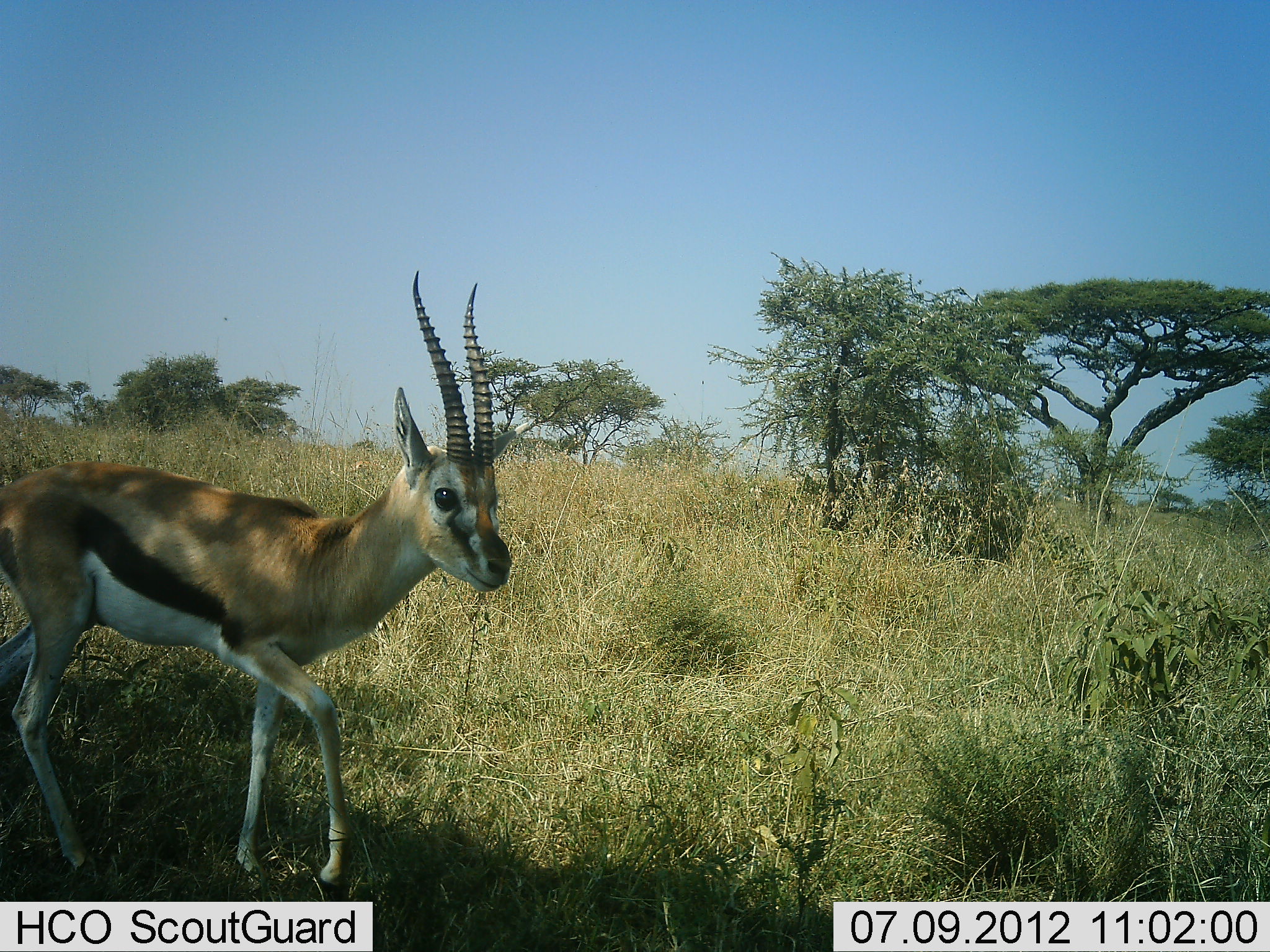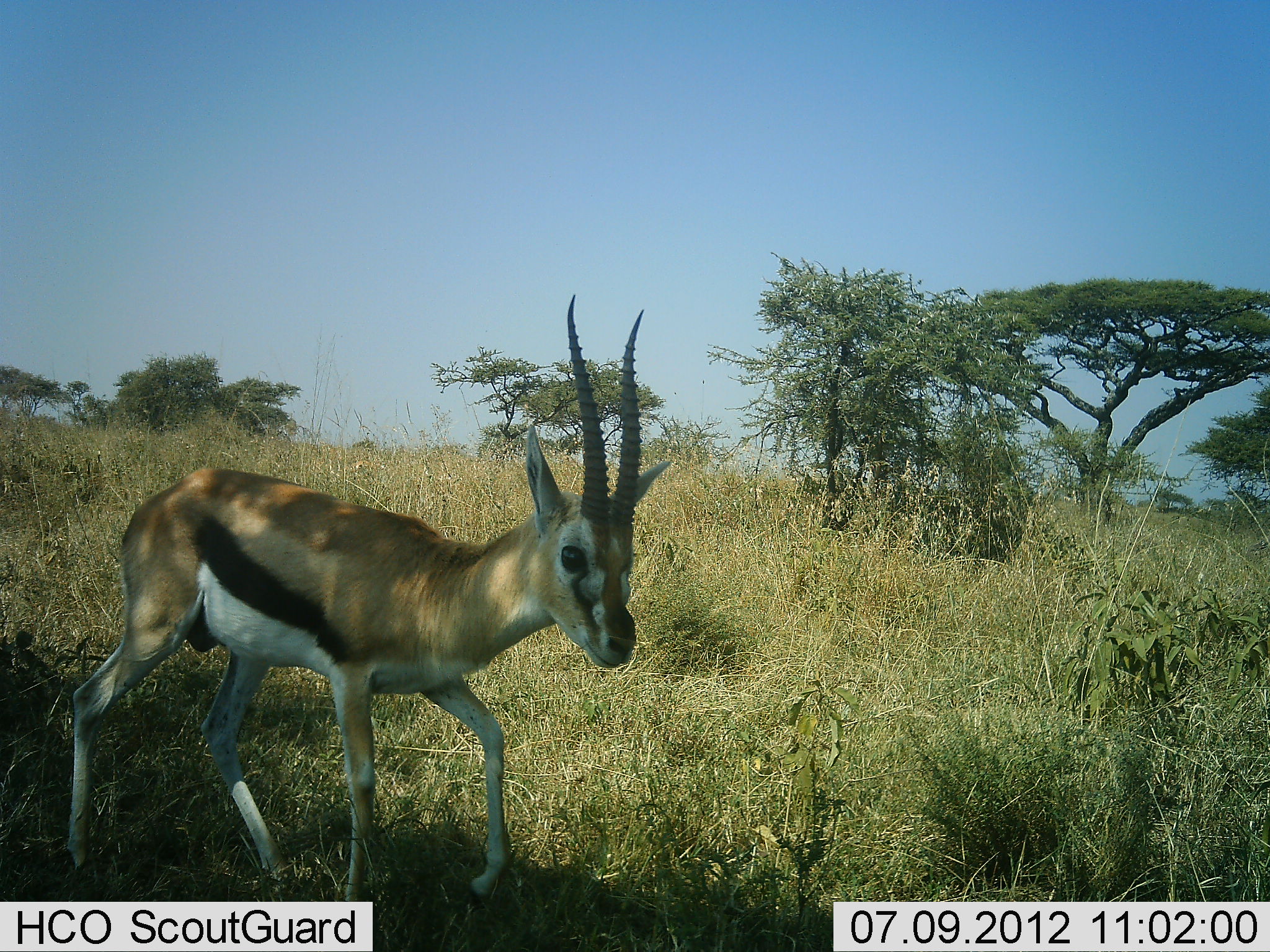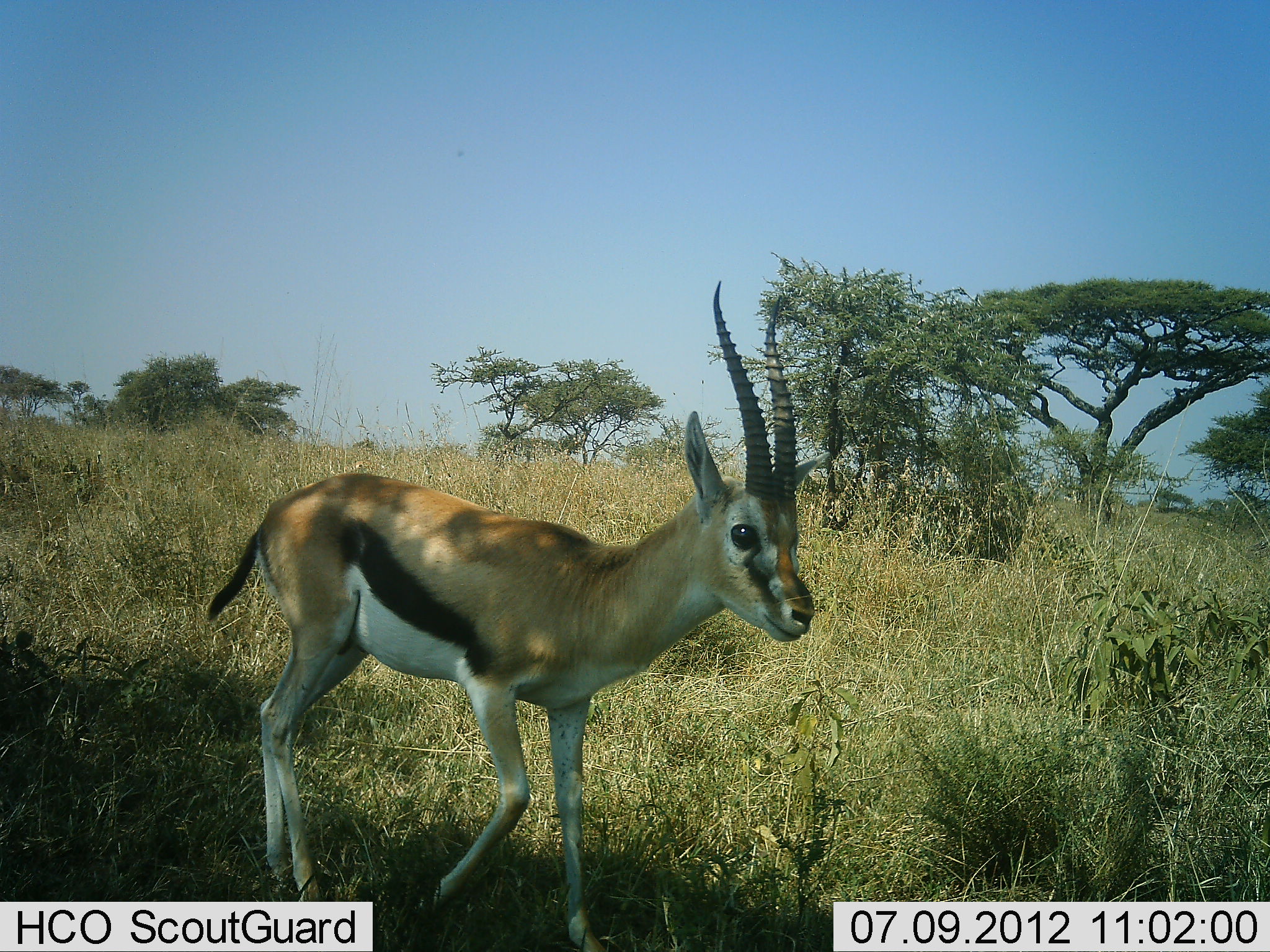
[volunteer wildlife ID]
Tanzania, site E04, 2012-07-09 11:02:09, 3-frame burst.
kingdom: Animalia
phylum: Chordata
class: Mammalia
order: Artiodactyla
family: Bovidae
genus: Eudorcas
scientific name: Eudorcas thomsonii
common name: thomson's gazelle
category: gazellethomsons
Gazellethomsons (thomson's gazelle) (Eudorcas thomsonii), count 1. Behavior (volunteer vote fractions): standing 0%, resting 0%, moving 100%, interacting 0%. Young present (vote fraction): 0%. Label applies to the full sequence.